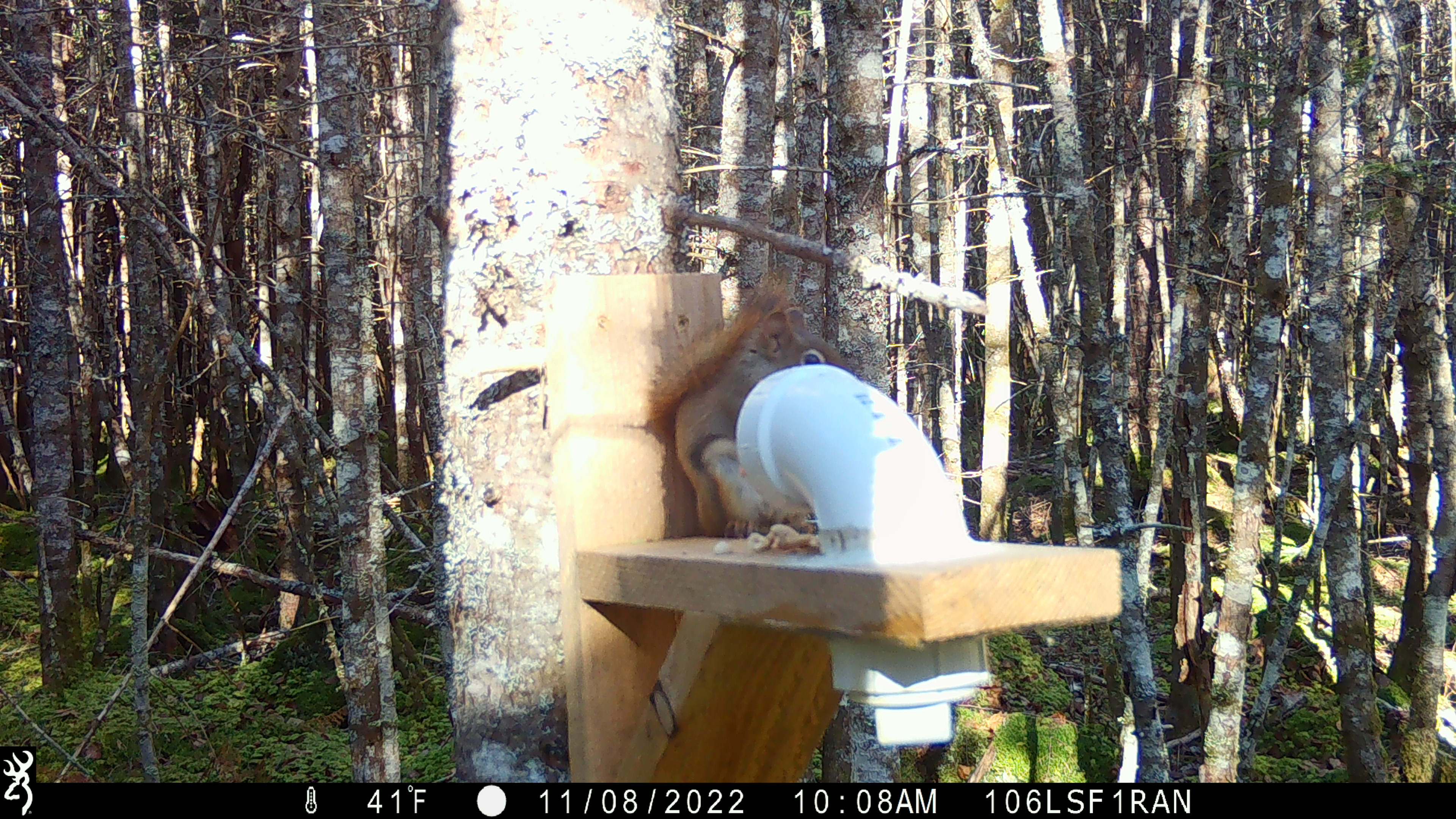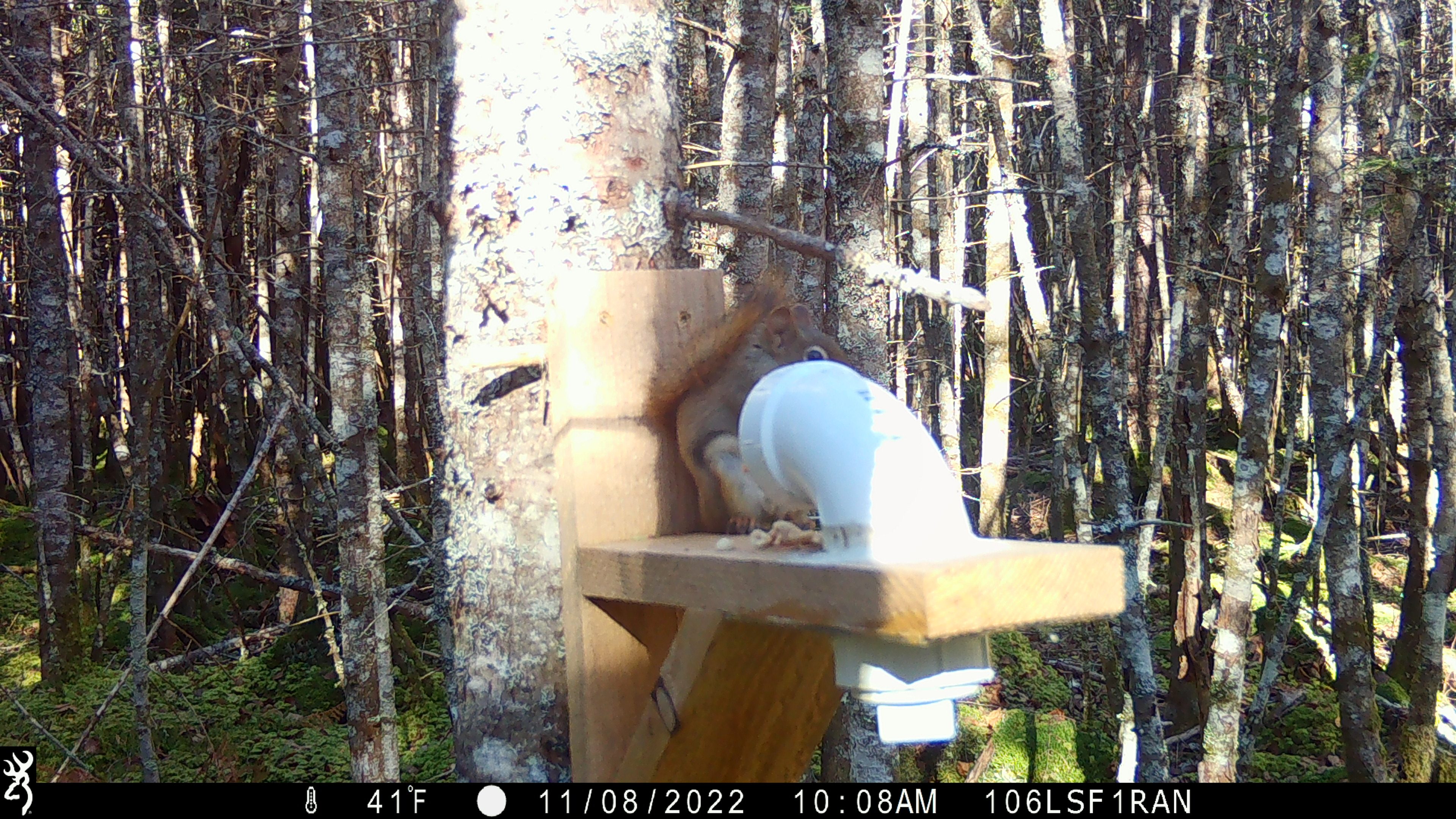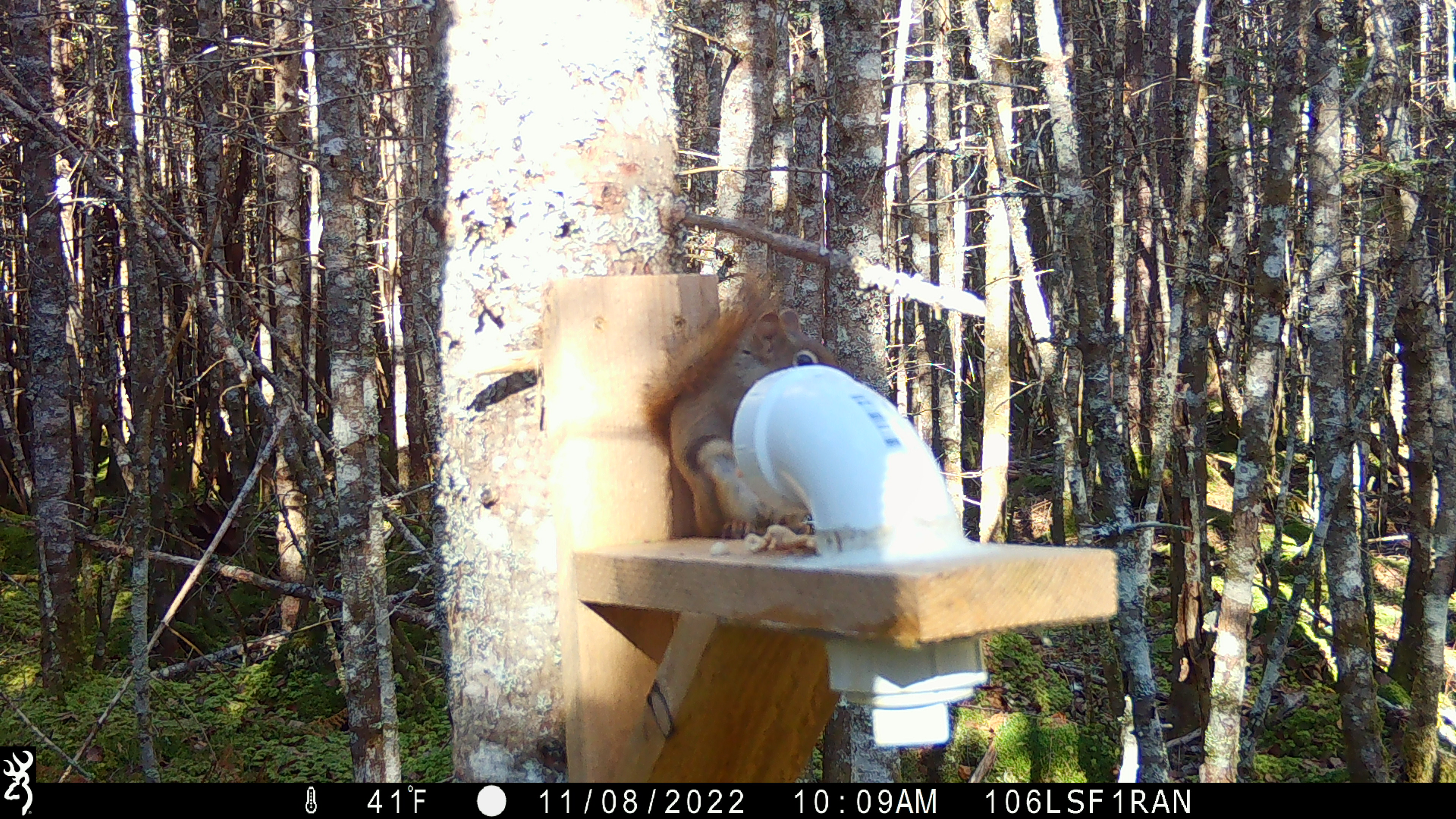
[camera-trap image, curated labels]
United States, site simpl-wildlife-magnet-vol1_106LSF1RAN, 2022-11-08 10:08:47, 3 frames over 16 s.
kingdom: Animalia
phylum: Chordata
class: Mammalia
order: Rodentia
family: Sciuridae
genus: Tamiasciurus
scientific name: Tamiasciurus hudsonicus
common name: red squirrel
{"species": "red squirrel (Tamiasciurus hudsonicus)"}